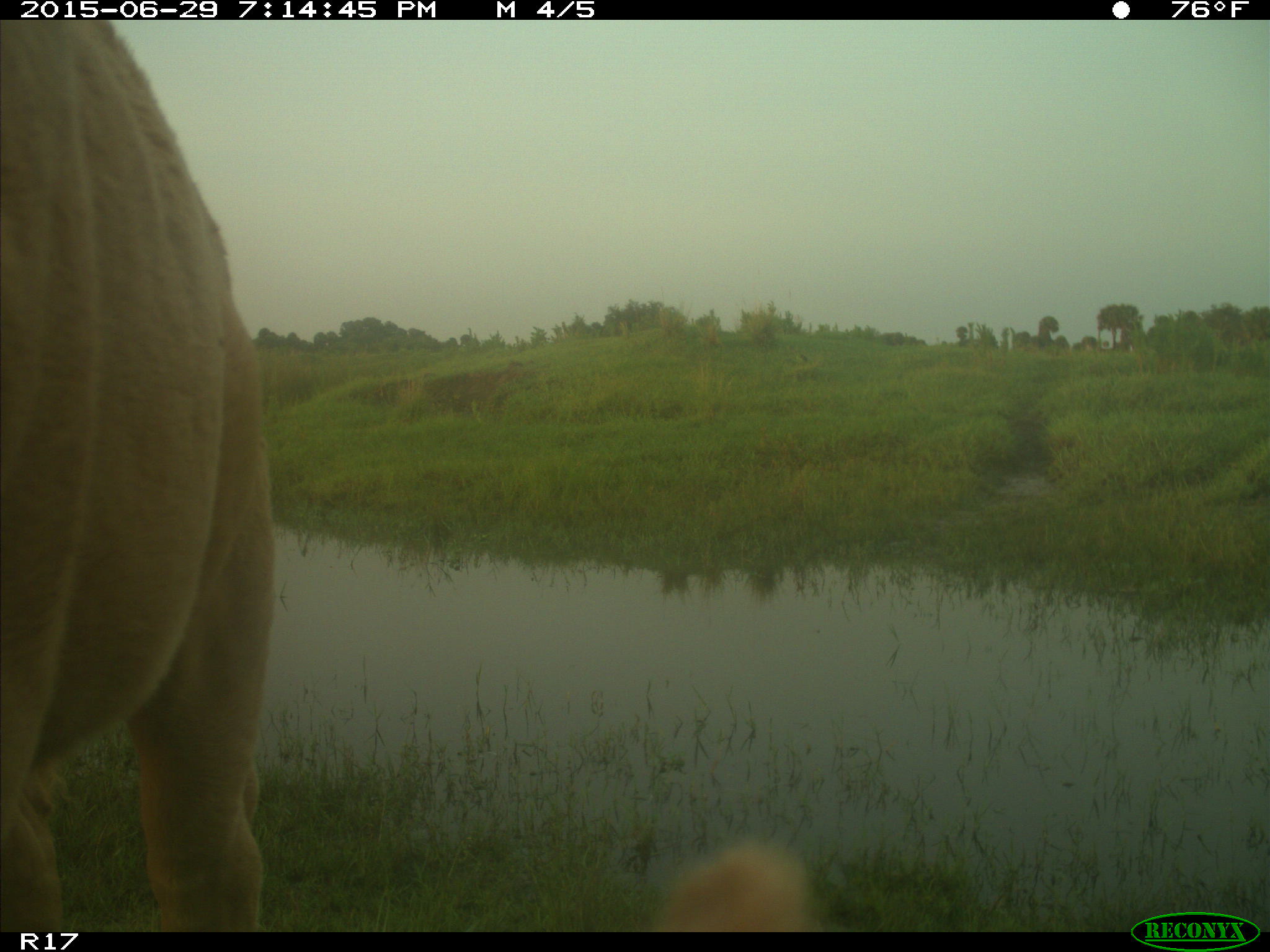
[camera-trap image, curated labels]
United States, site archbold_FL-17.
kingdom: Animalia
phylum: Chordata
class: Mammalia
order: Artiodactyla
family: Bovidae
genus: Bos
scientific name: Bos taurus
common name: domestic cow